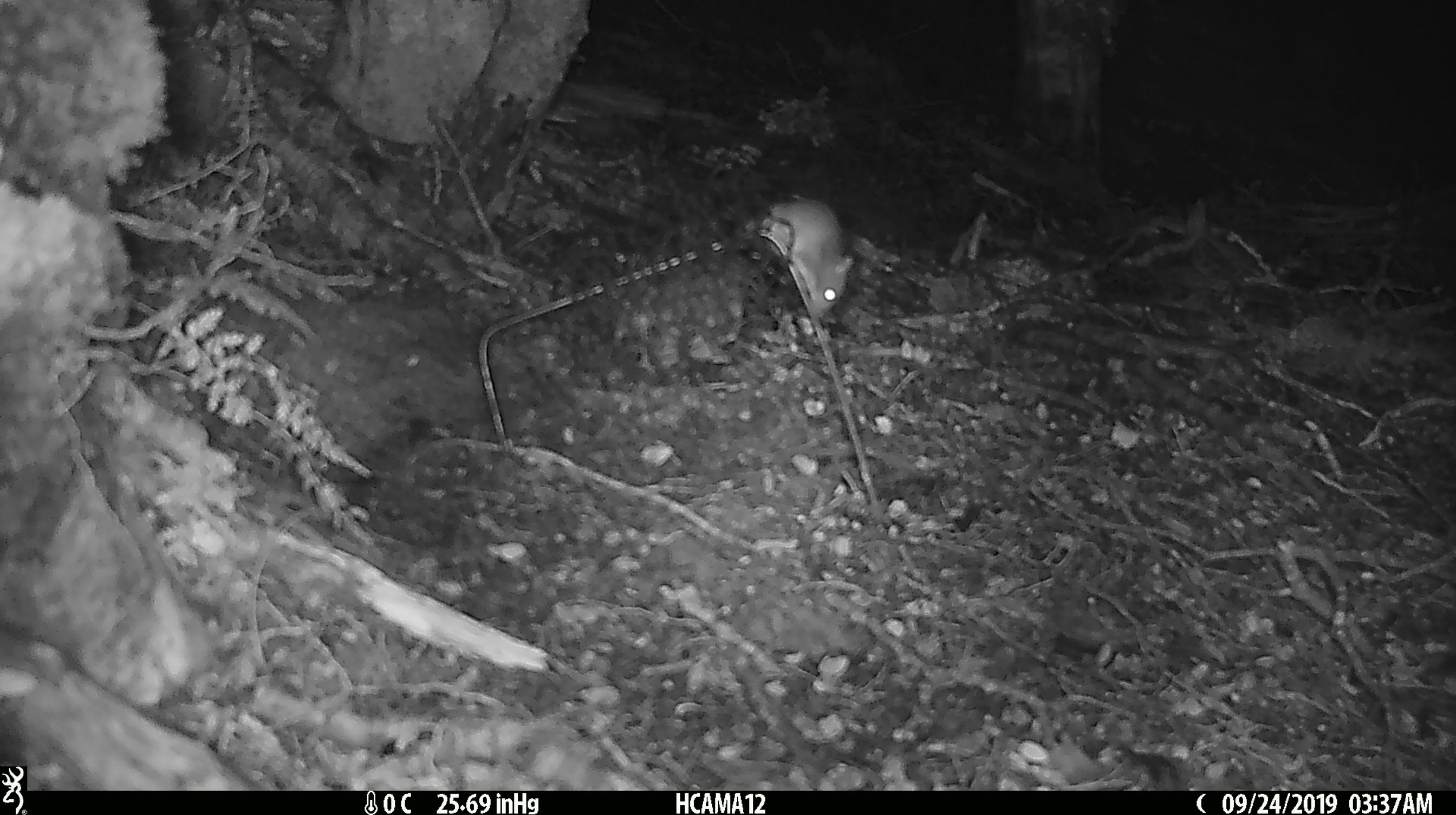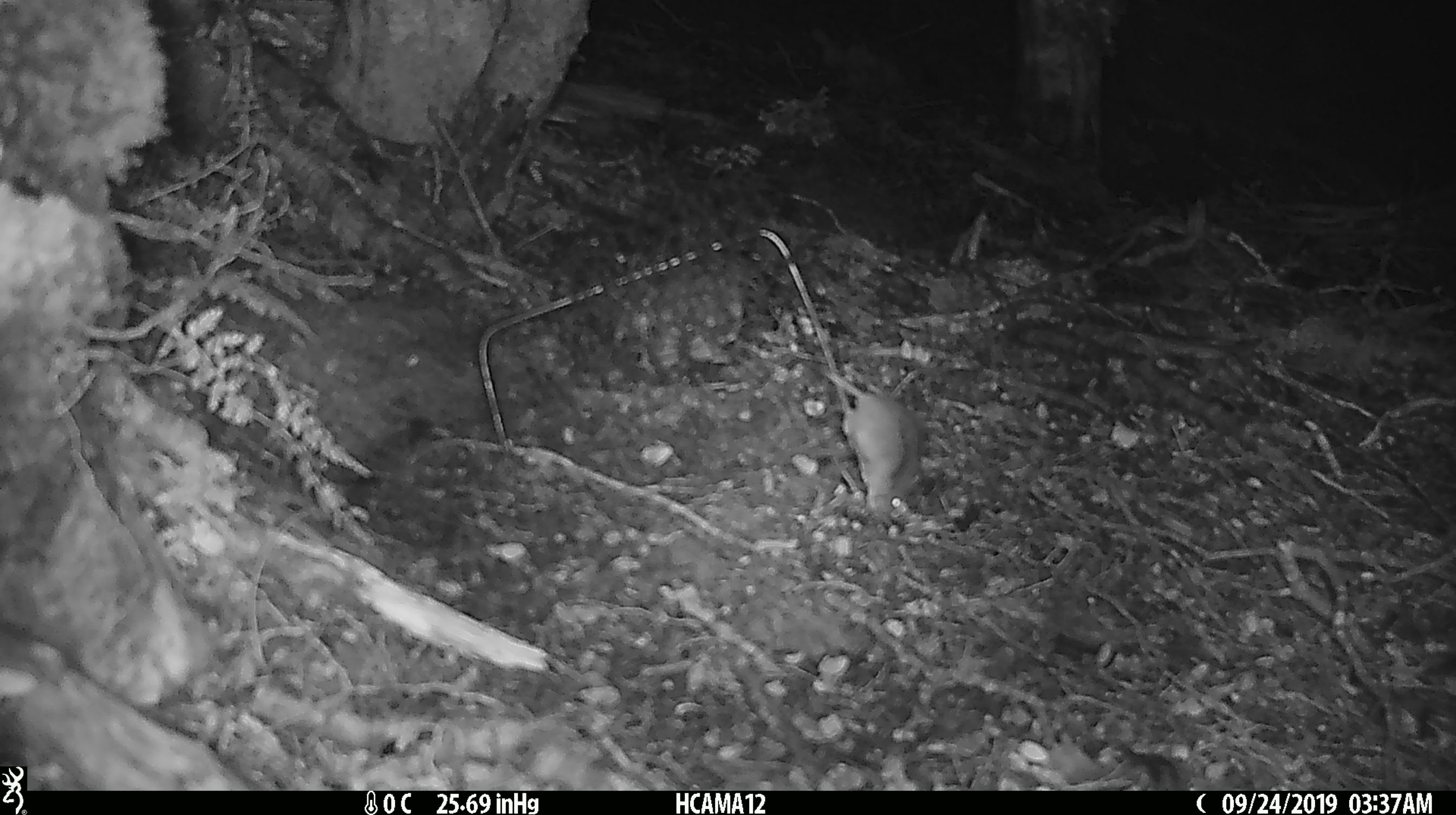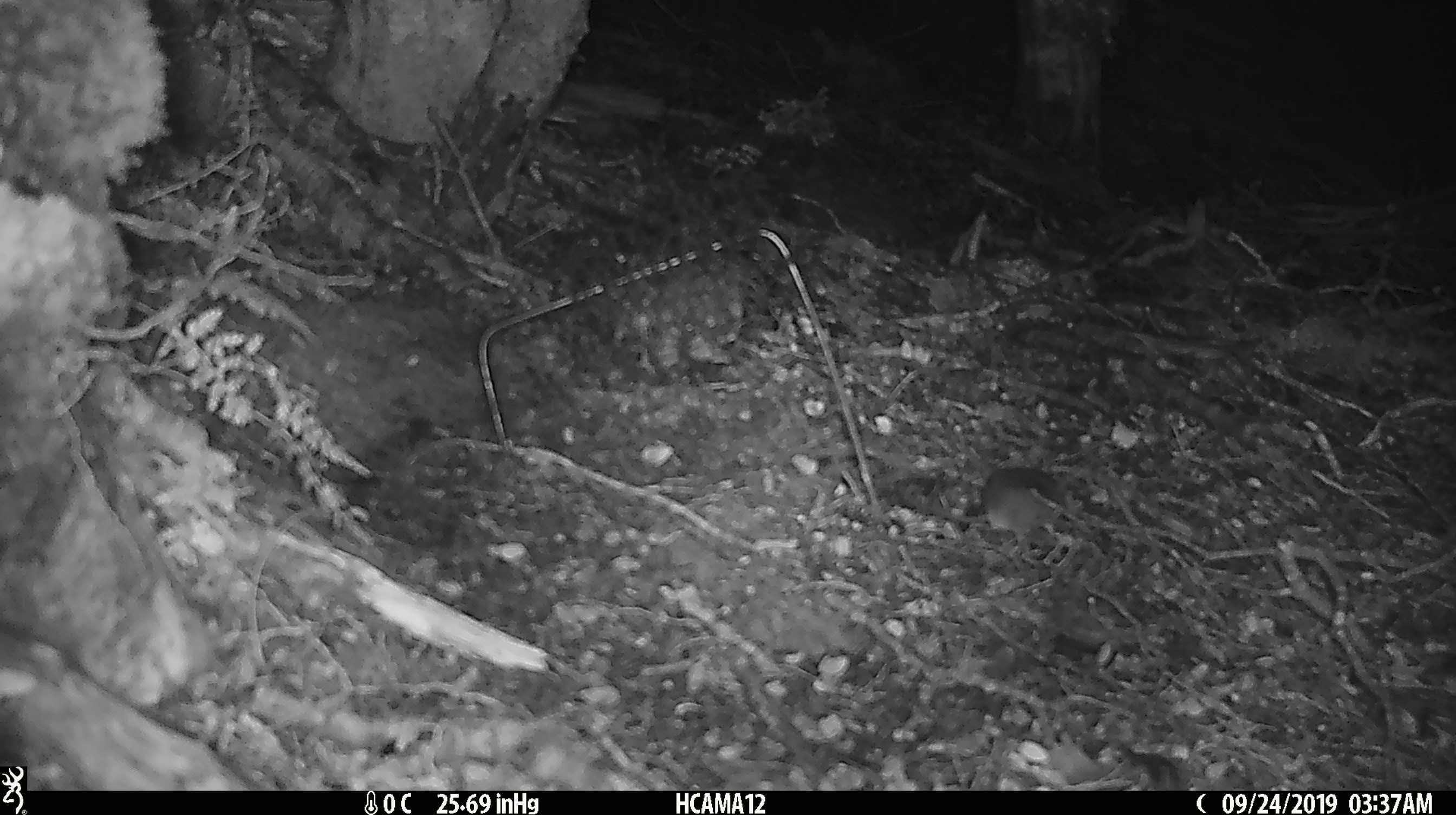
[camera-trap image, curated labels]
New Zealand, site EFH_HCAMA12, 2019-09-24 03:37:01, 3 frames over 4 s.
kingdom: Animalia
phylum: Chordata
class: Mammalia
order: Rodentia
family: Muridae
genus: Mus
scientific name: Mus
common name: mouse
Mouse (Mus).